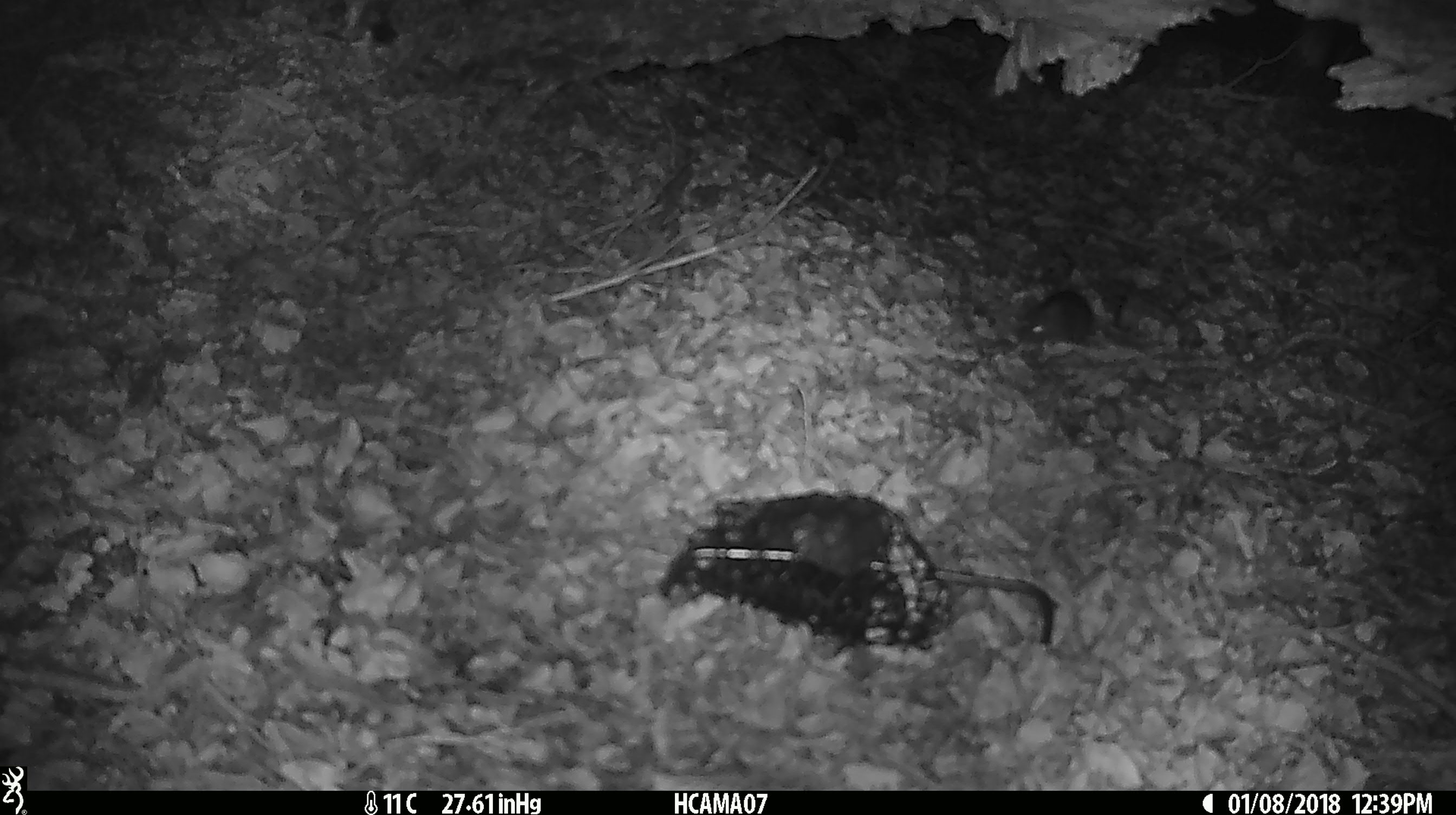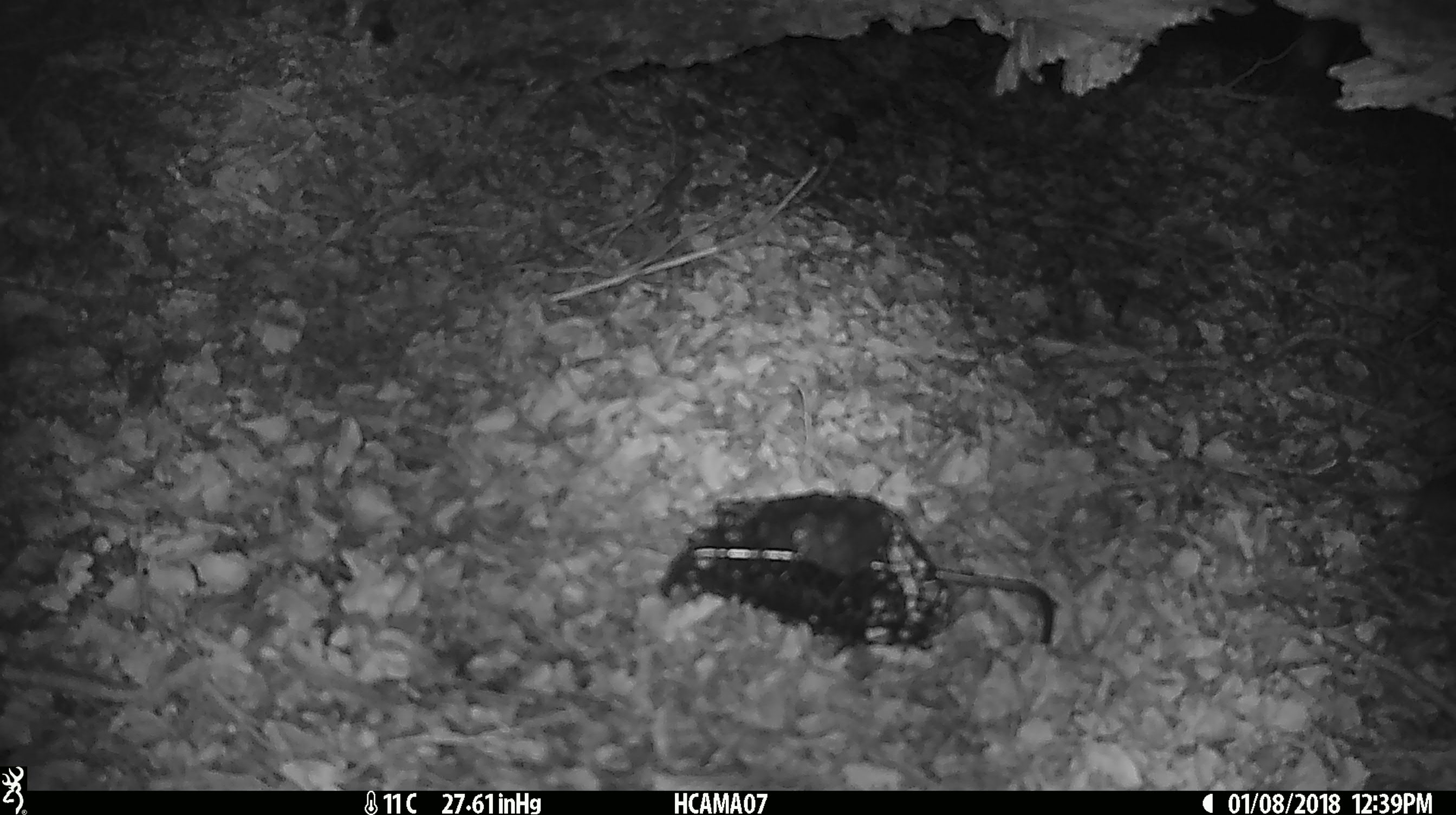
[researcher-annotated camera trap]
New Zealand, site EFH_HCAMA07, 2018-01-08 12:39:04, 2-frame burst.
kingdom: Animalia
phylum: Chordata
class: Mammalia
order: Rodentia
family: Muridae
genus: Mus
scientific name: Mus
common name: mouse